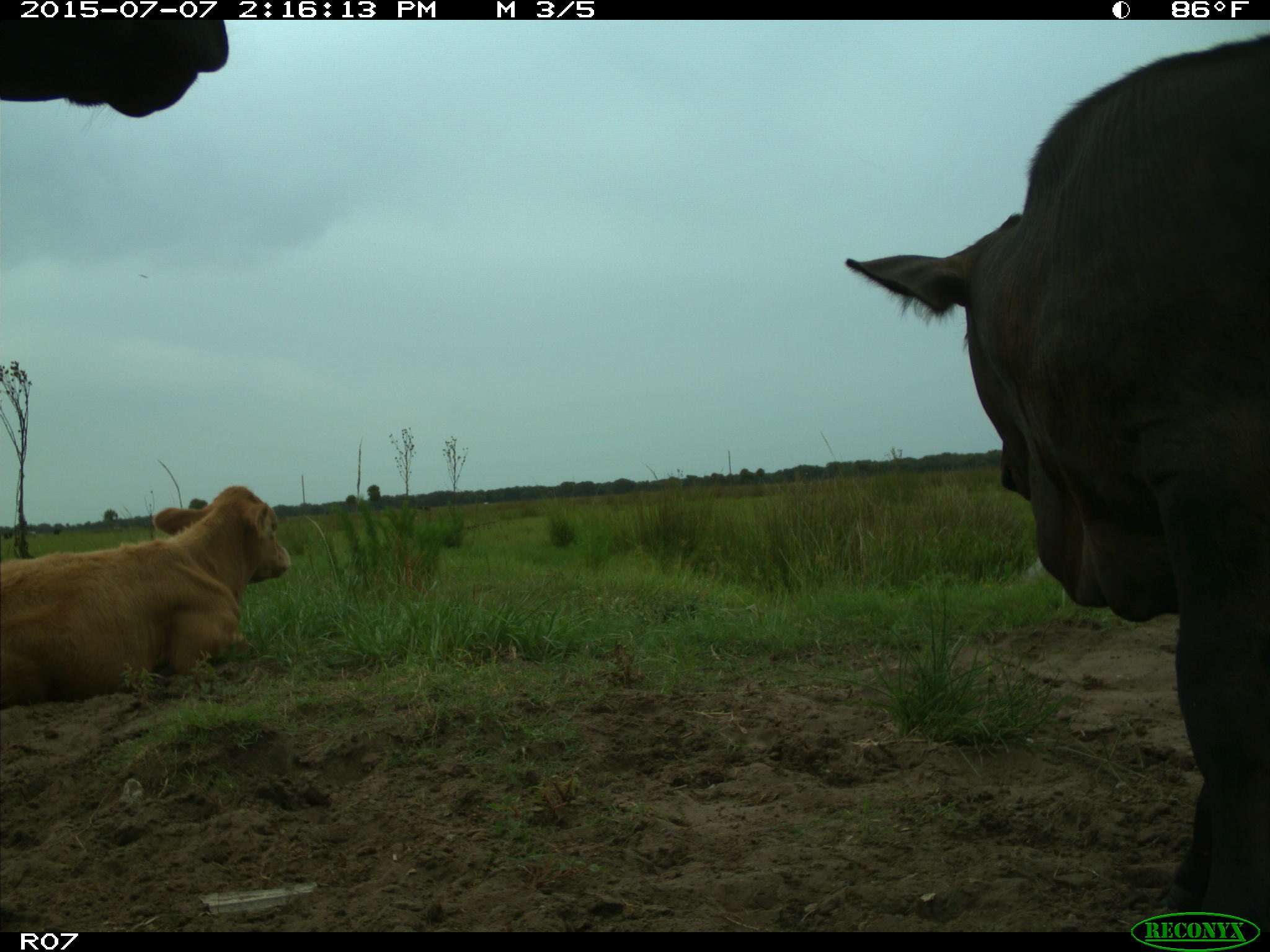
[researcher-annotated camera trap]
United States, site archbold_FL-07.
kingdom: Animalia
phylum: Chordata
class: Mammalia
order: Artiodactyla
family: Bovidae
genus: Bos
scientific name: Bos taurus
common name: domestic cow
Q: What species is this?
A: Bos taurus (domestic cow).